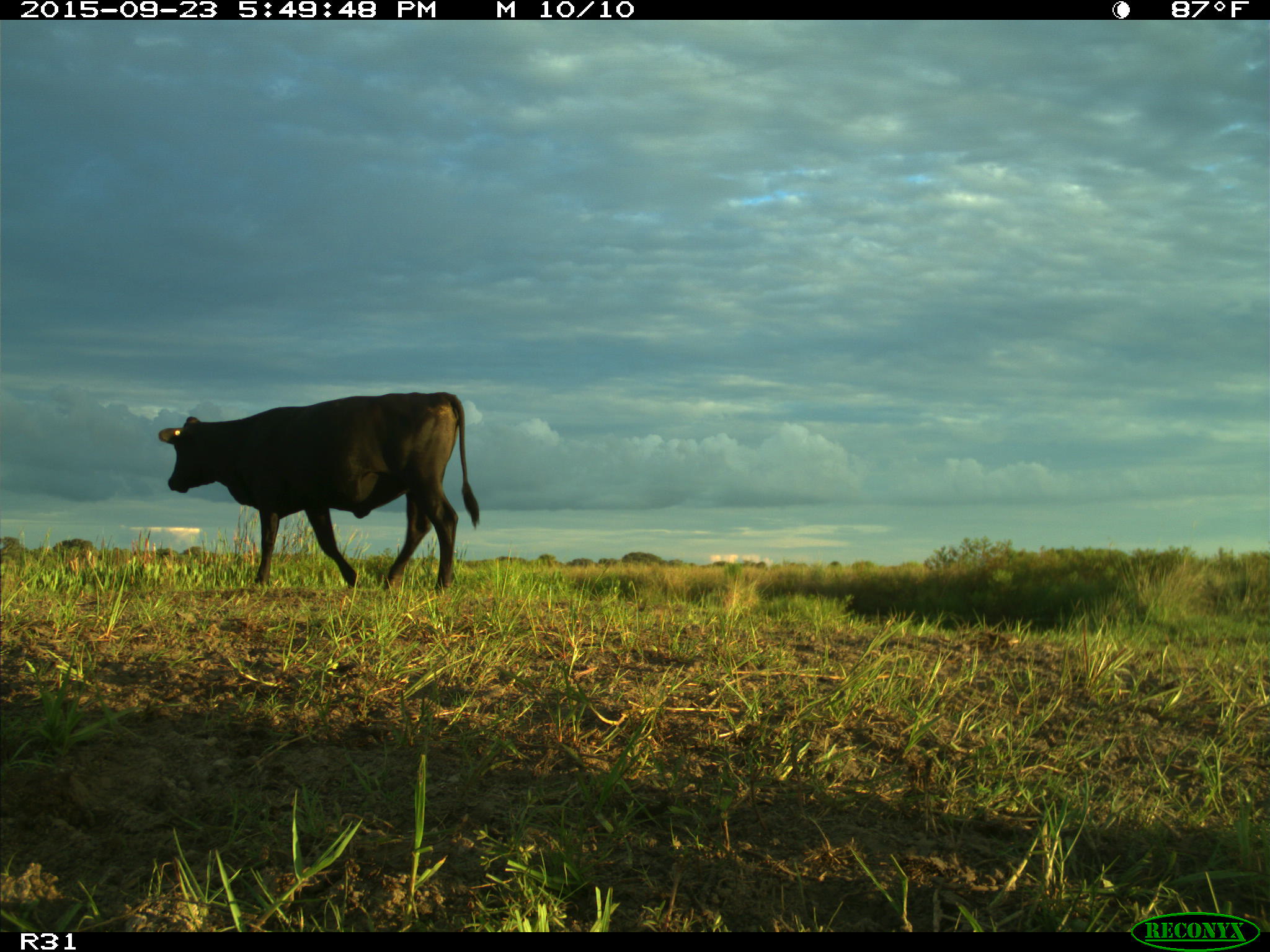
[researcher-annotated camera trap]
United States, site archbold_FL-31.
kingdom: Animalia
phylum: Chordata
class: Mammalia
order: Artiodactyla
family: Bovidae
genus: Bos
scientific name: Bos taurus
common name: domestic cow